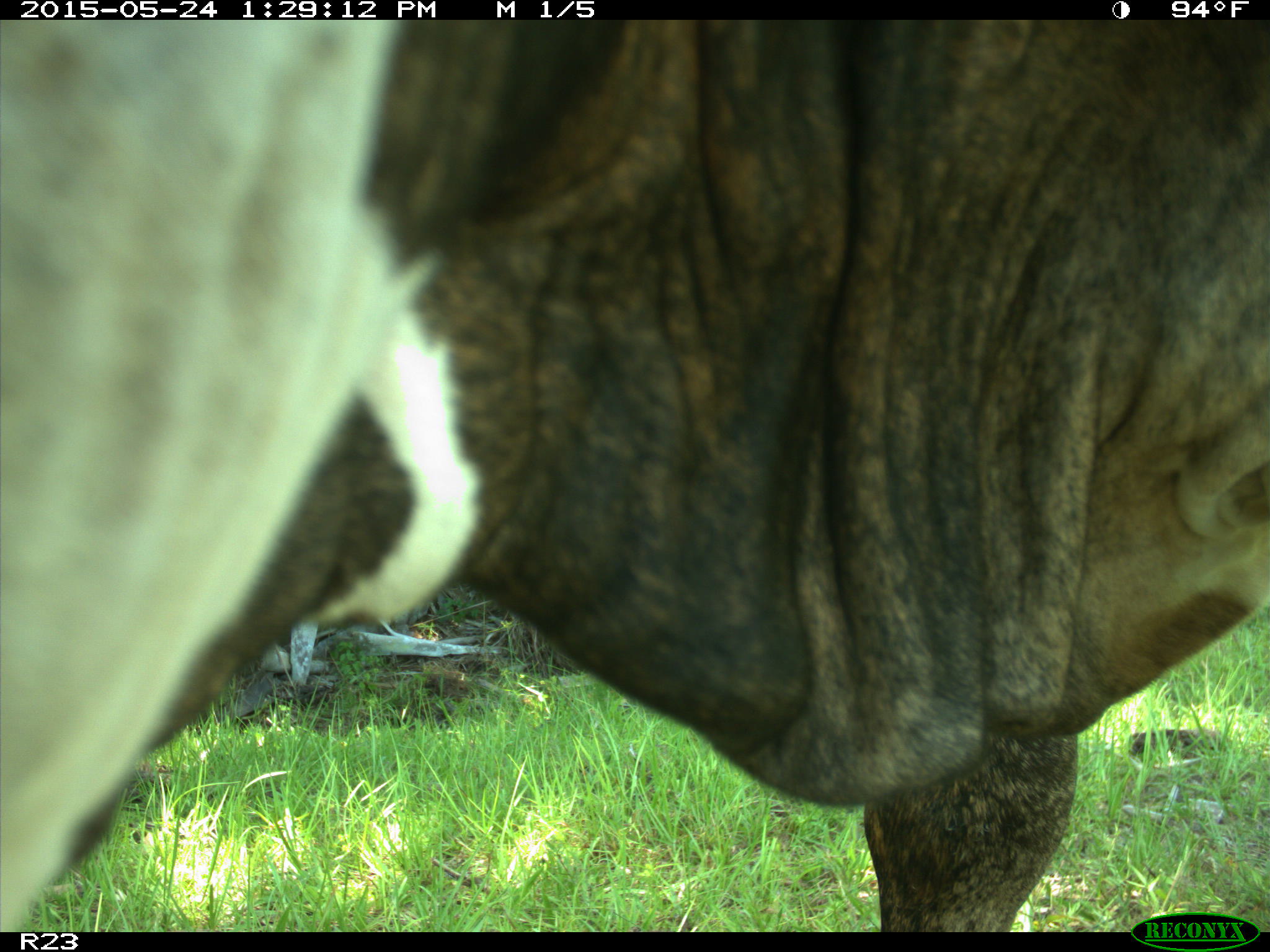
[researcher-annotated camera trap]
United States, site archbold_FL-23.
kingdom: Animalia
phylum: Chordata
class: Mammalia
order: Artiodactyla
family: Bovidae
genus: Bos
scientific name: Bos taurus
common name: domestic cow